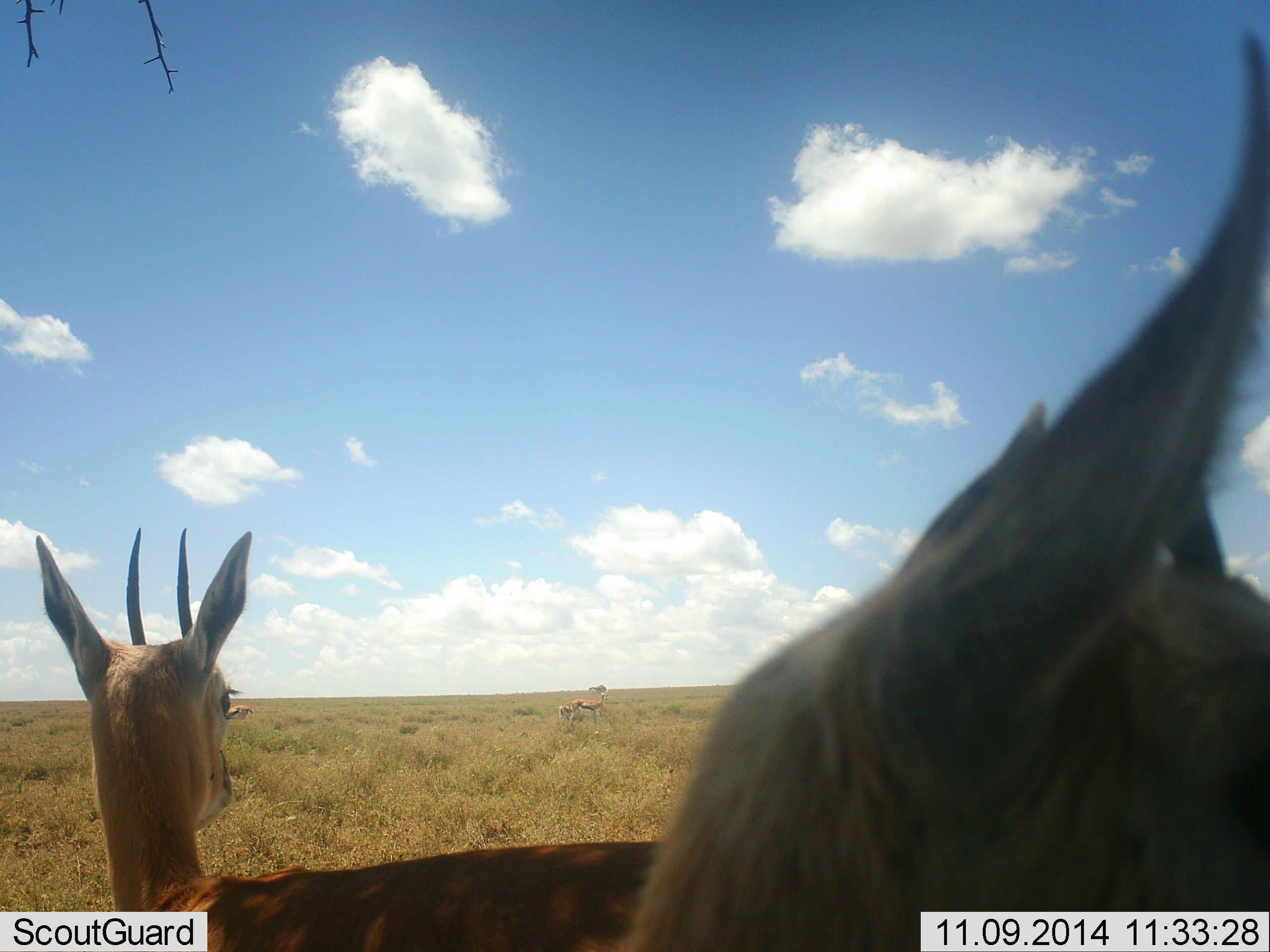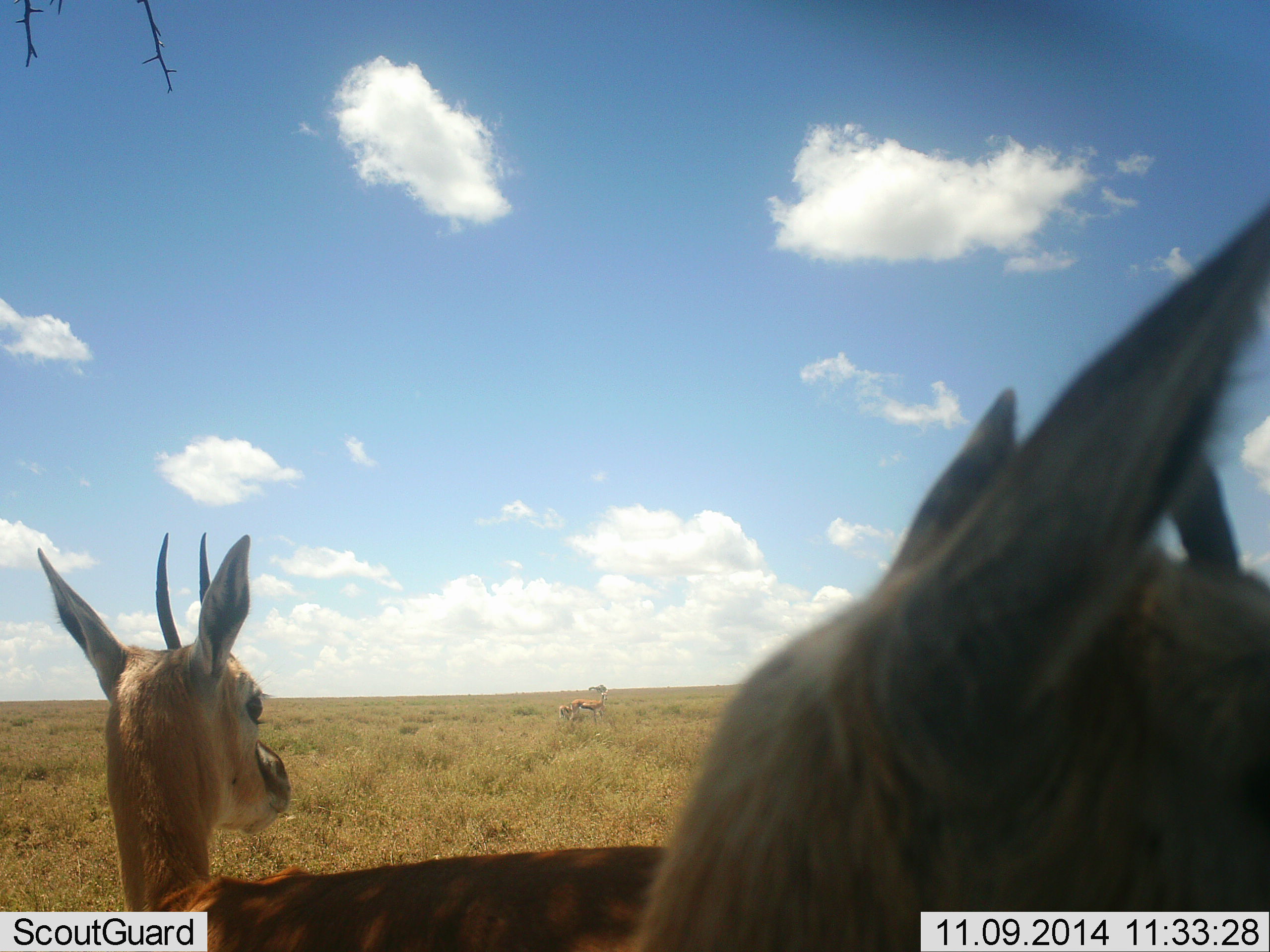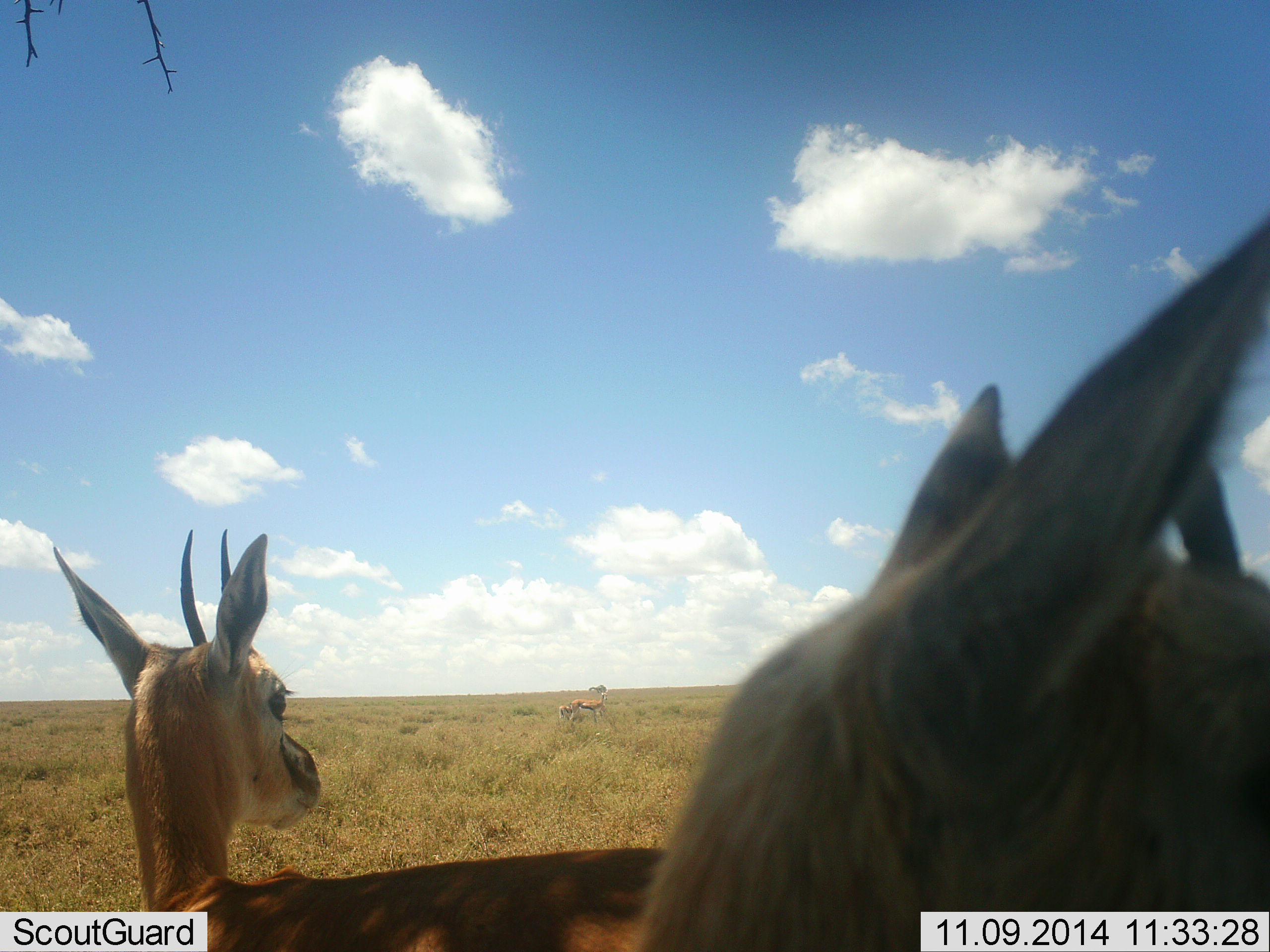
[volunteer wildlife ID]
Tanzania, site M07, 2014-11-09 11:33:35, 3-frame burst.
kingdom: Animalia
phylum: Chordata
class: Mammalia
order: Artiodactyla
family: Bovidae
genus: Eudorcas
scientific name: Eudorcas thomsonii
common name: thomson's gazelle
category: gazellethomsons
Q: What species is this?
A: Gazellethomsons (thomson's gazelle) (Eudorcas thomsonii).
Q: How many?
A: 2.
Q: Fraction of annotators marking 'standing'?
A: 91%.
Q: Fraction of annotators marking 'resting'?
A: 0%.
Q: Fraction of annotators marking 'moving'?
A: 9%.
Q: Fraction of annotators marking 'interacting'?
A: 0%.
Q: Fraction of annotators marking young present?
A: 0%.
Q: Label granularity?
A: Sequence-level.